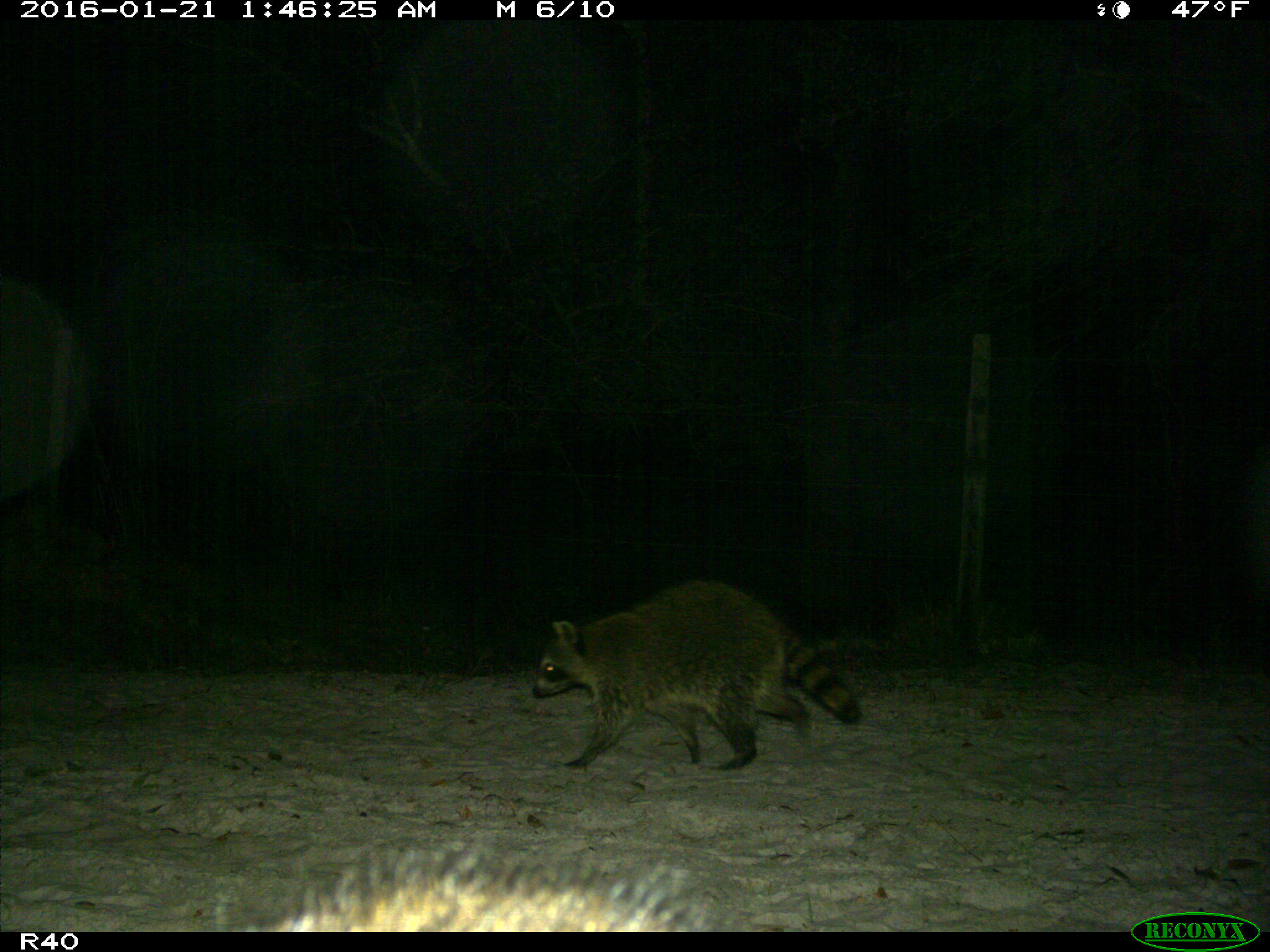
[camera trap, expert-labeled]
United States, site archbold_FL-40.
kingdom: Animalia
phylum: Chordata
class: Mammalia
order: Carnivora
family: Procyonidae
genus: Procyon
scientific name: Procyon lotor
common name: common raccoon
Procyon lotor (common raccoon).